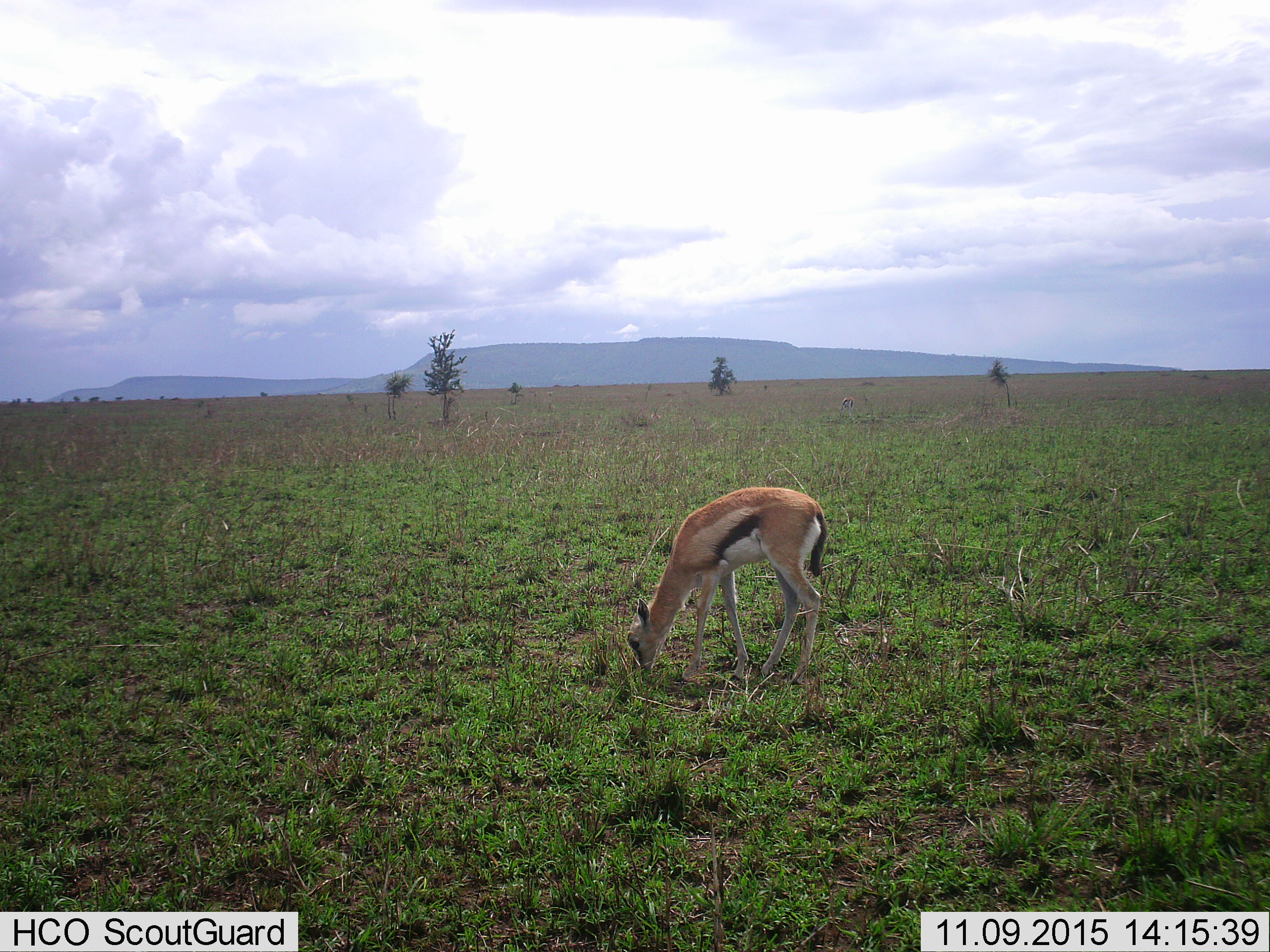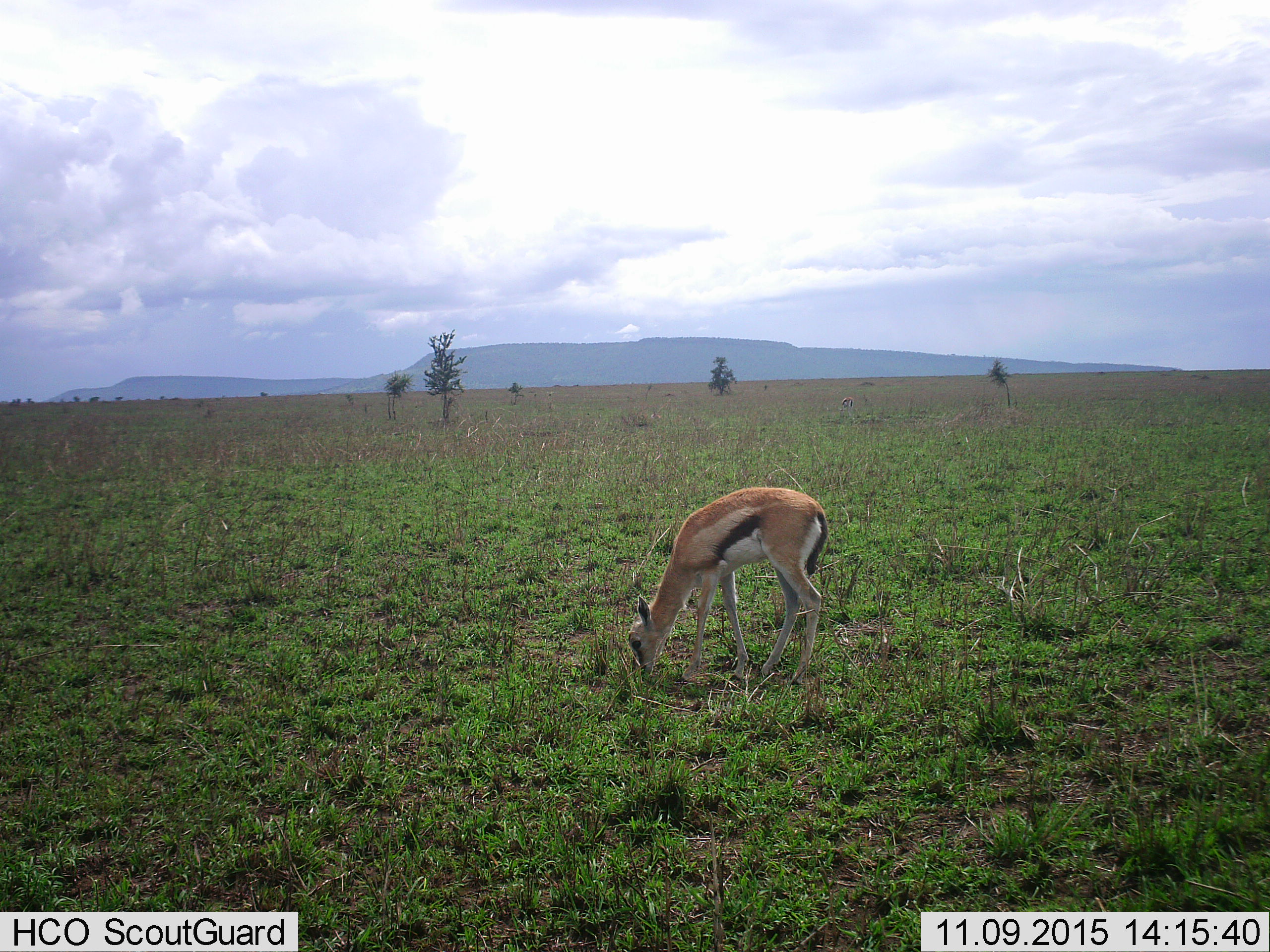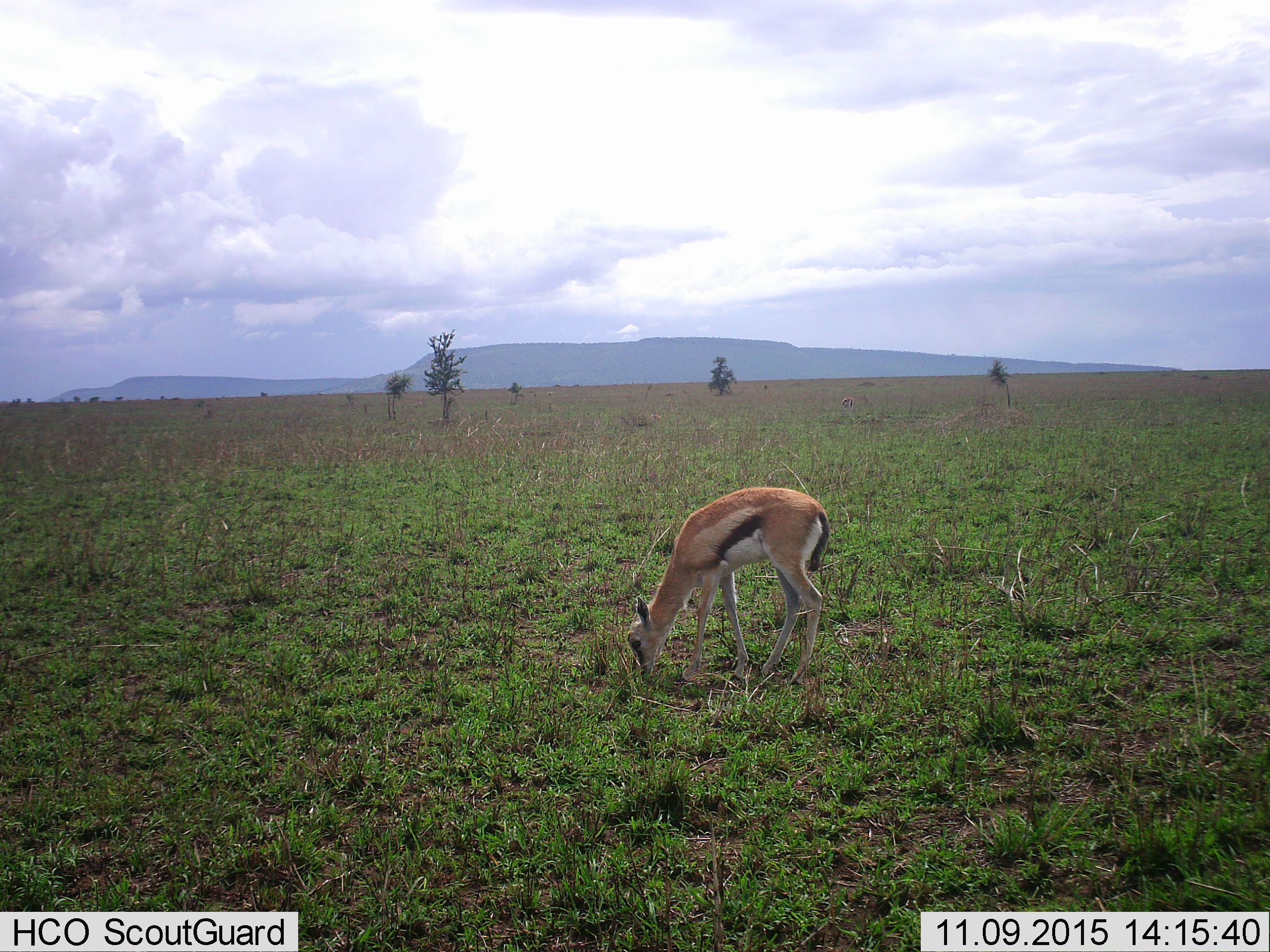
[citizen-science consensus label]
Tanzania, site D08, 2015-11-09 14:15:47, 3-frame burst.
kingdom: Animalia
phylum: Chordata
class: Mammalia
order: Artiodactyla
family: Bovidae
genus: Eudorcas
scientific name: Eudorcas thomsonii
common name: thomson's gazelle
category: gazellethomsons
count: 1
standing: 21%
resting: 0%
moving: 5%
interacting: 0%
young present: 11%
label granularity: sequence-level